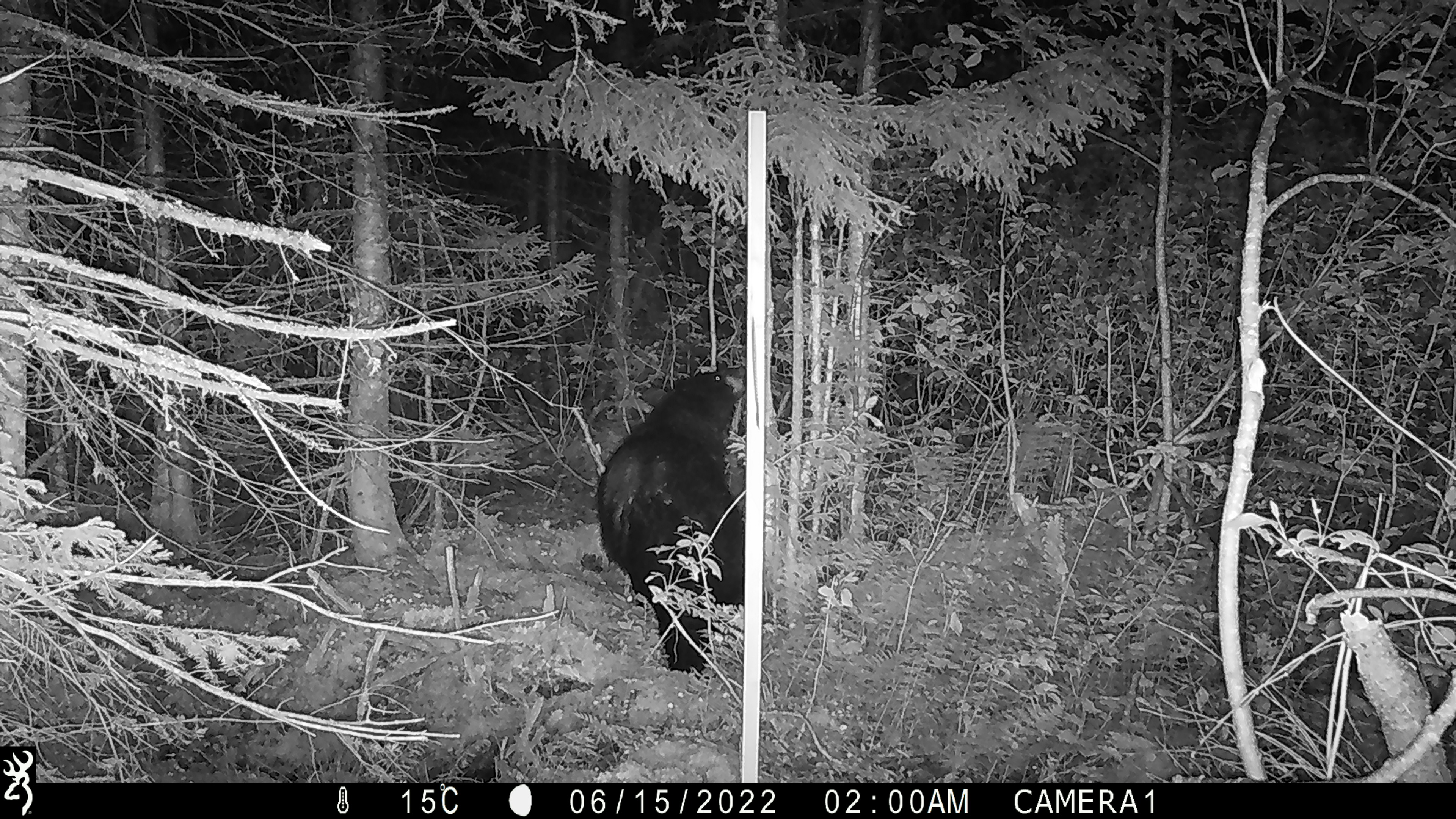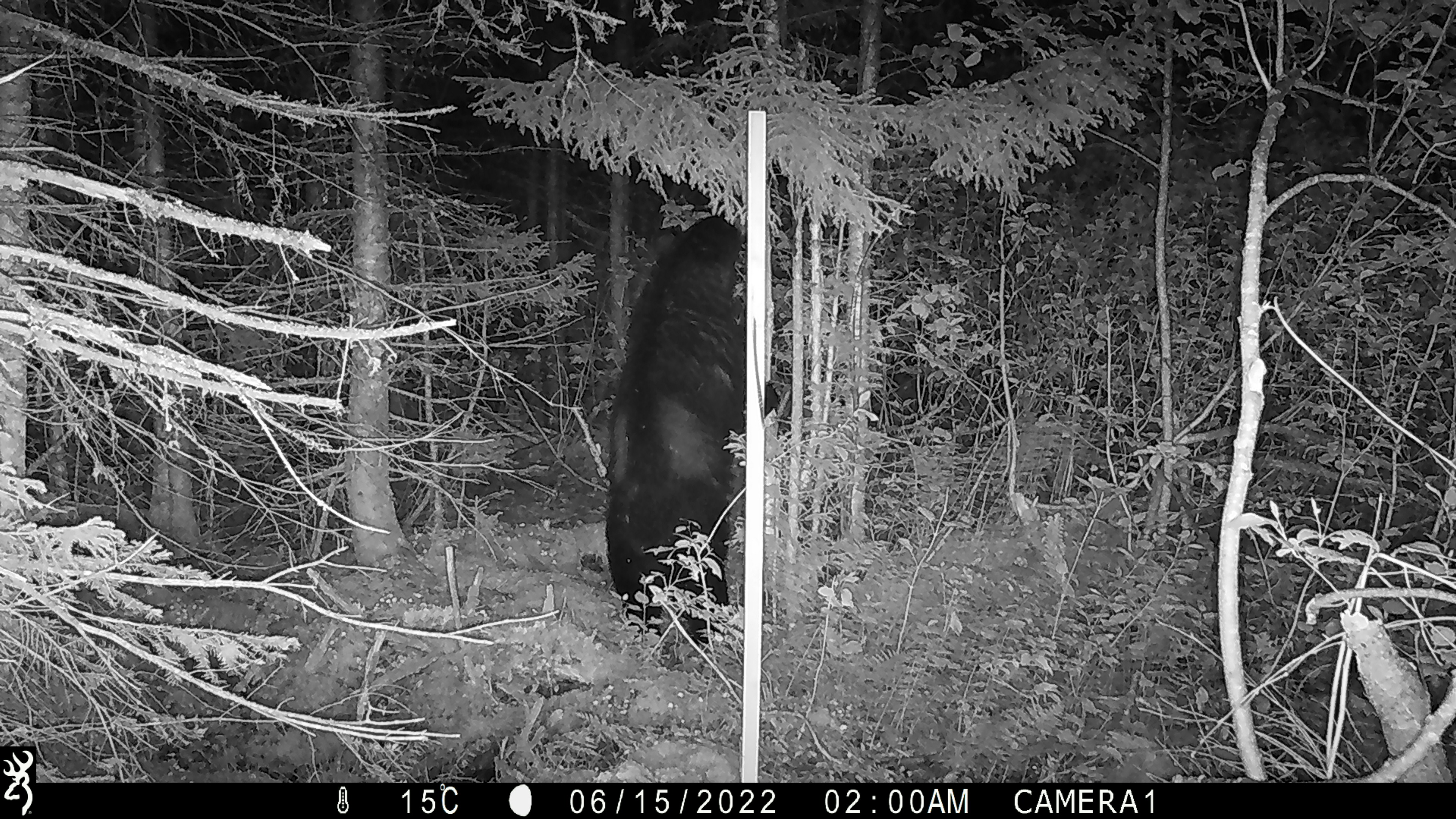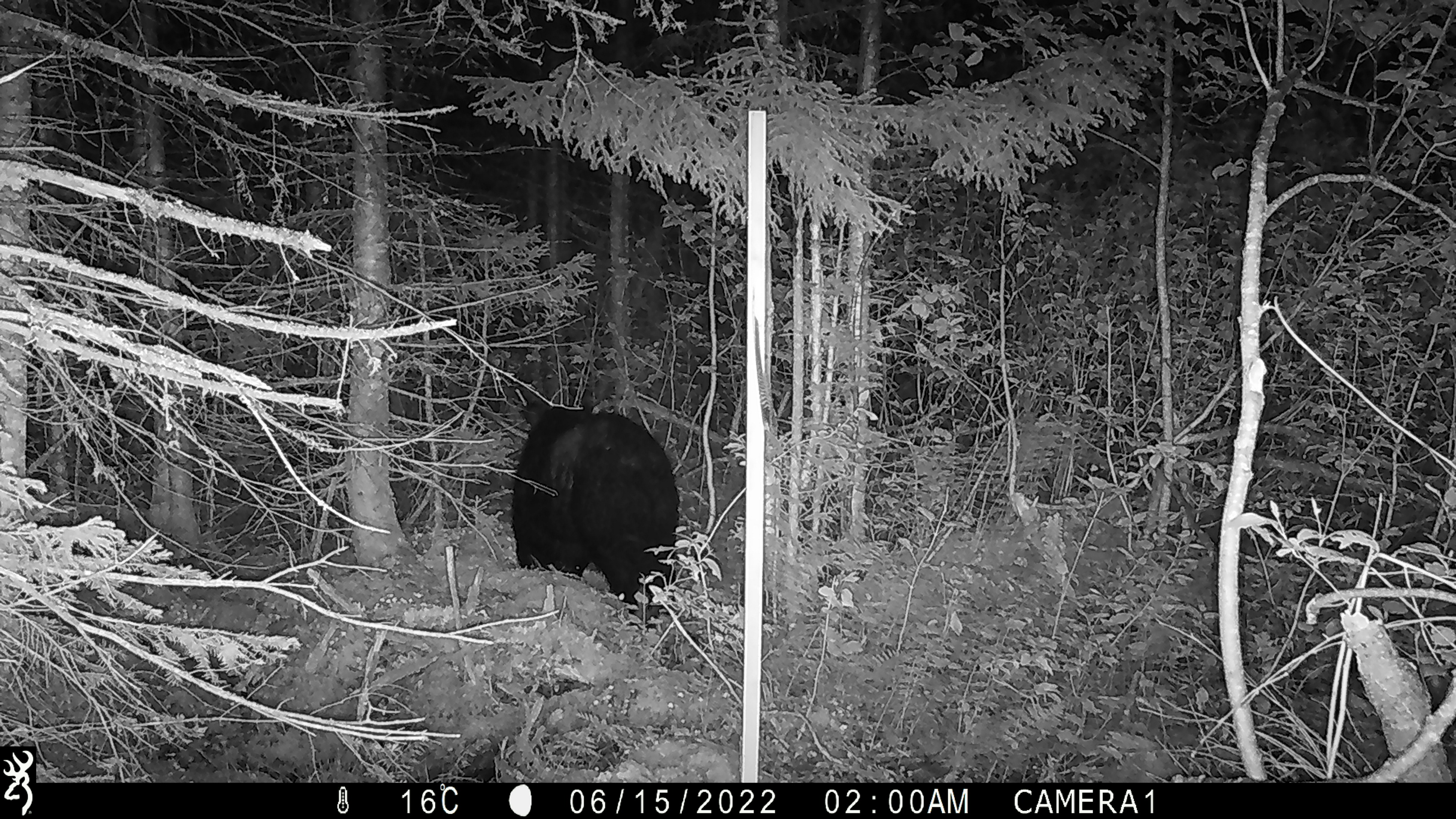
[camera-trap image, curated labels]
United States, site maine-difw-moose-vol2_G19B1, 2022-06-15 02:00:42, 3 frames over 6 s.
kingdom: Animalia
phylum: Chordata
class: Mammalia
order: Carnivora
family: Ursidae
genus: Ursus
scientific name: Ursus americanus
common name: black bear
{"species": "black bear (Ursus americanus)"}